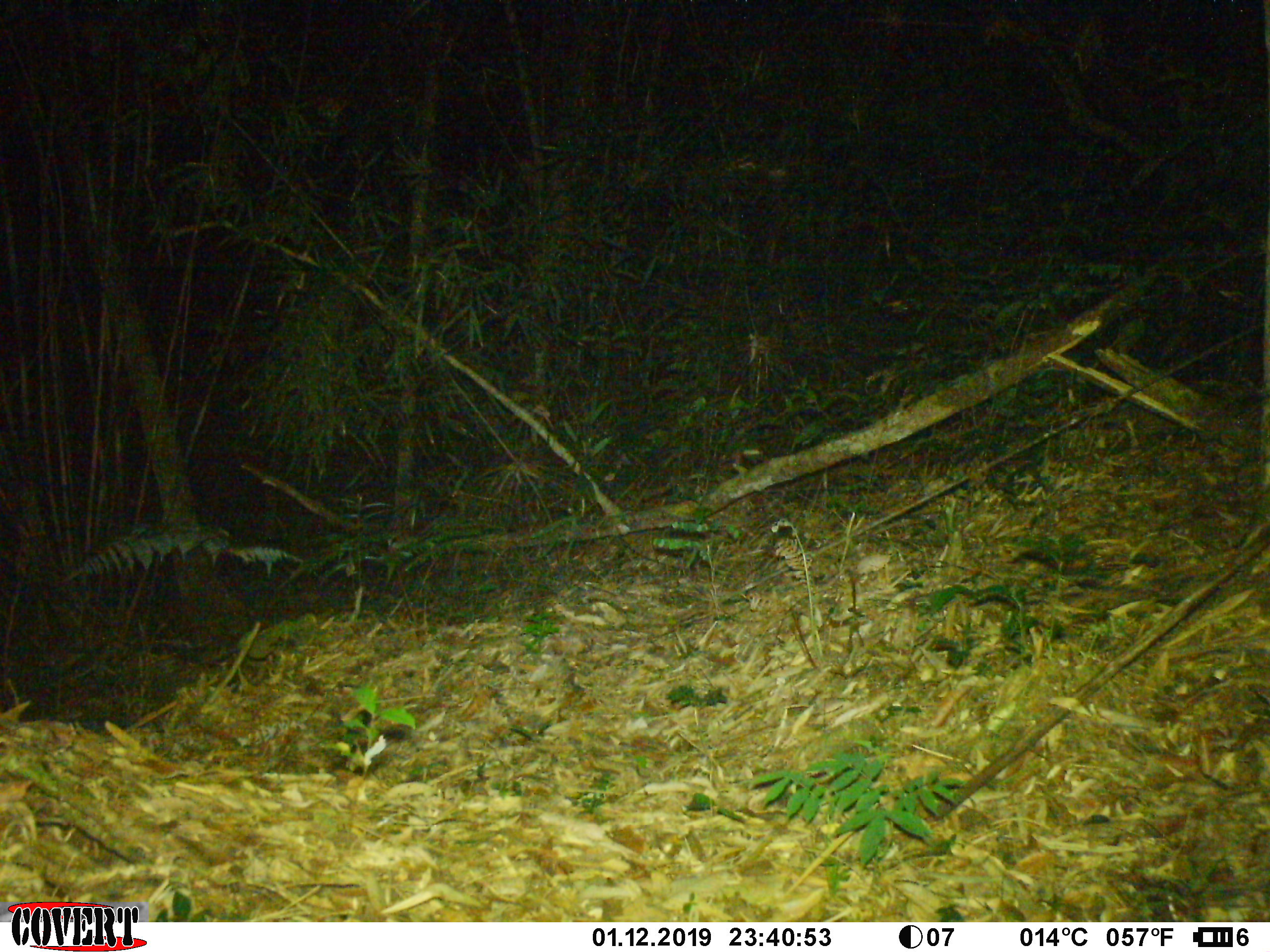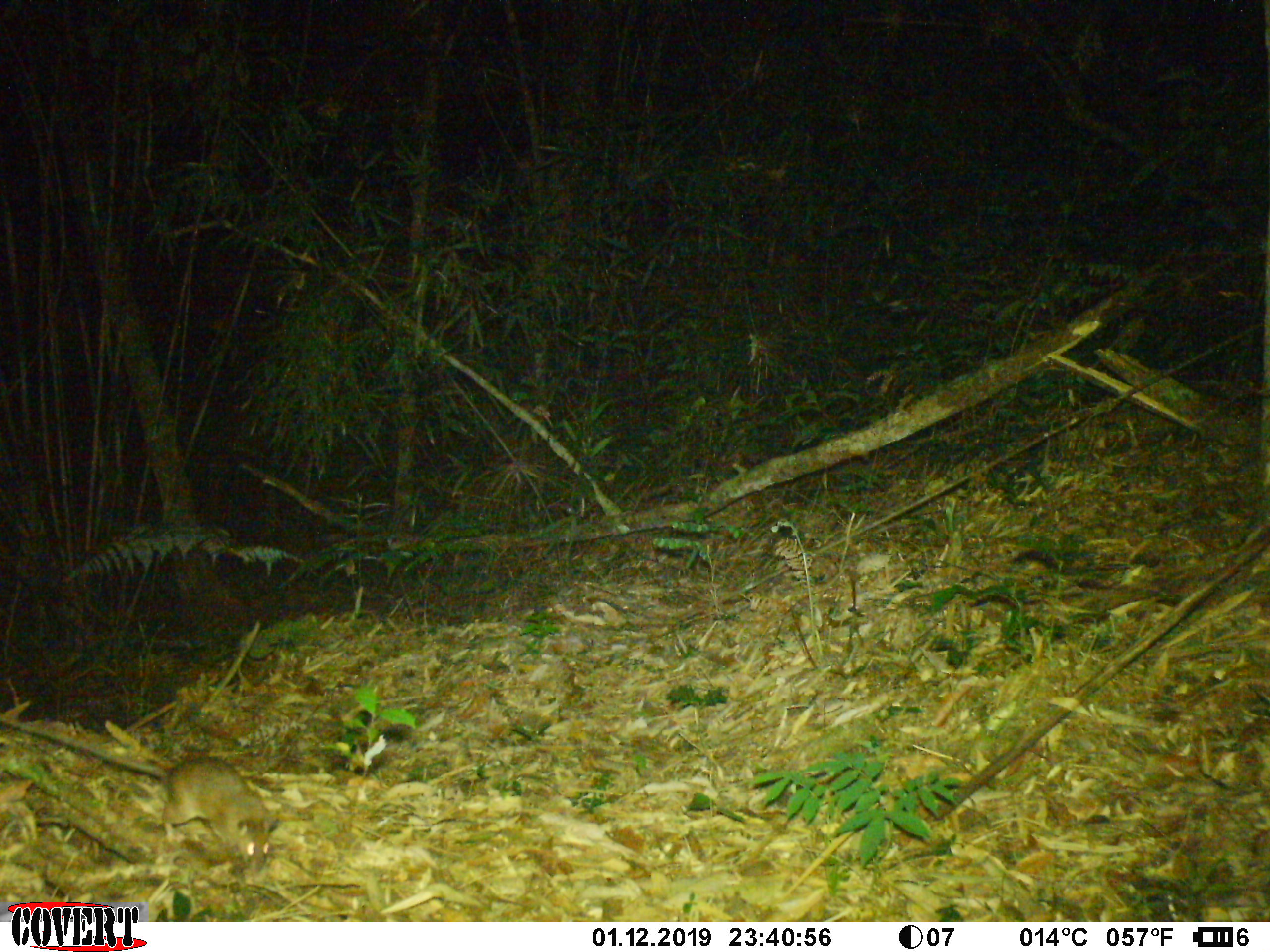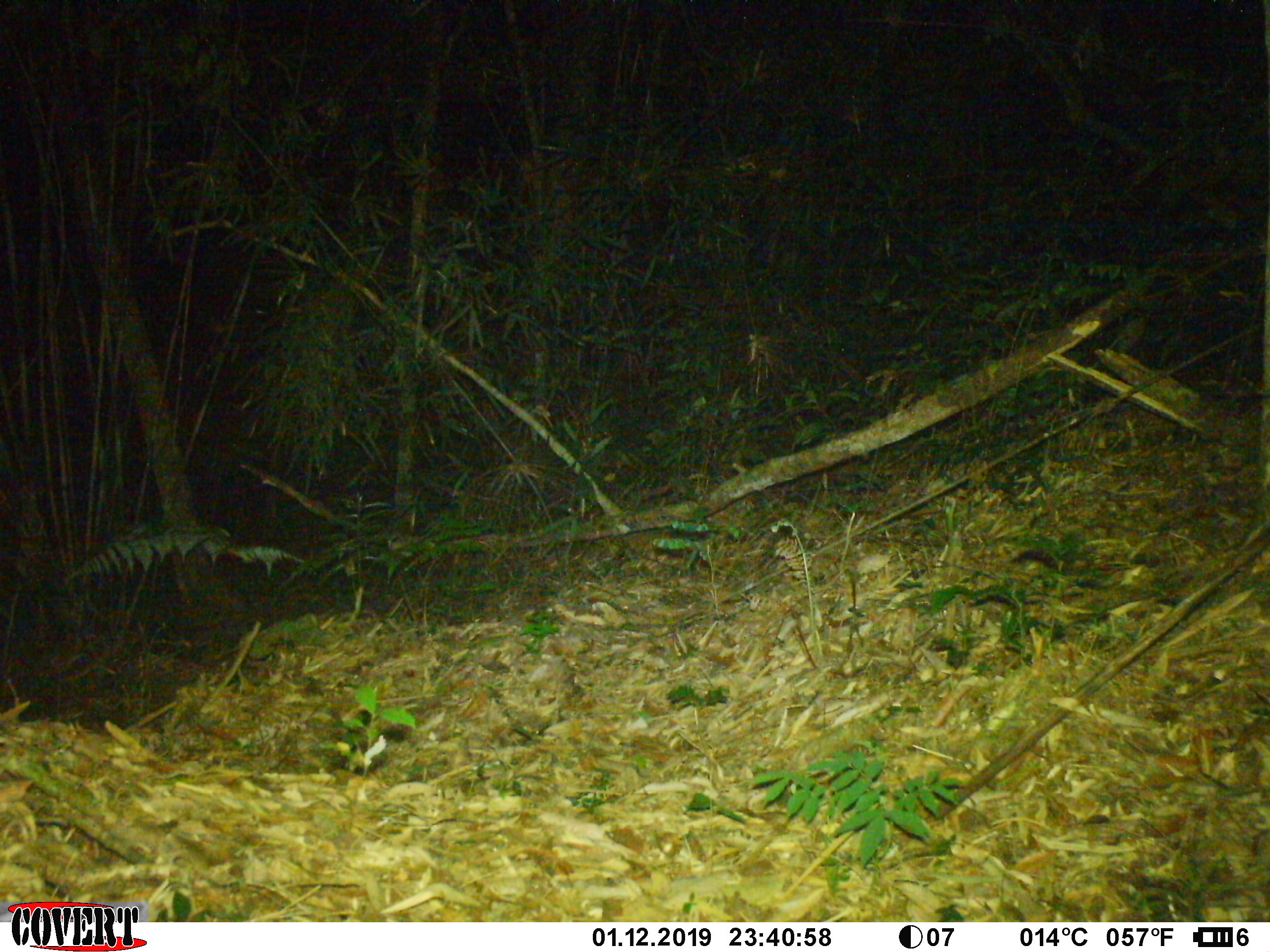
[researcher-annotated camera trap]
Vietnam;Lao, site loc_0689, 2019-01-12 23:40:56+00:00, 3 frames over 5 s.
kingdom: Animalia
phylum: Chordata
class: Mammalia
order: Rodentia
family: Muridae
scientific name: Muridae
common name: old-world mice and rats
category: unidentified murid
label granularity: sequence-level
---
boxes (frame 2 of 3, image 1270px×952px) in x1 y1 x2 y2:
unidentified murid: 0 716 279 875